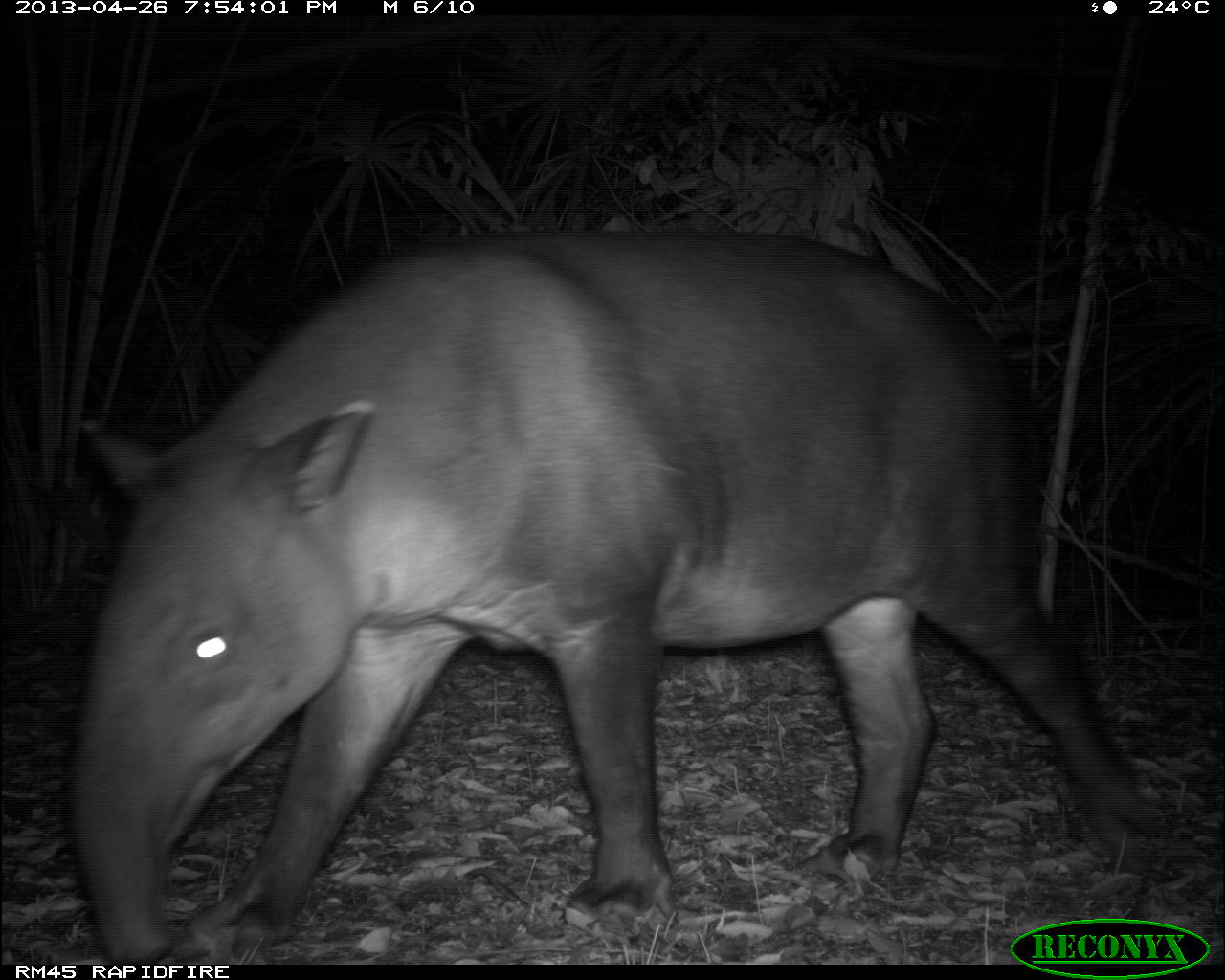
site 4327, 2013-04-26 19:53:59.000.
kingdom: Animalia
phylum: Chordata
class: Mammalia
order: Perissodactyla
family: Tapiridae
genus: Tapirus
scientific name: Tapirus bairdii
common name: baird's tapir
Tapirus bairdii (baird's tapir), count 1, sex female.